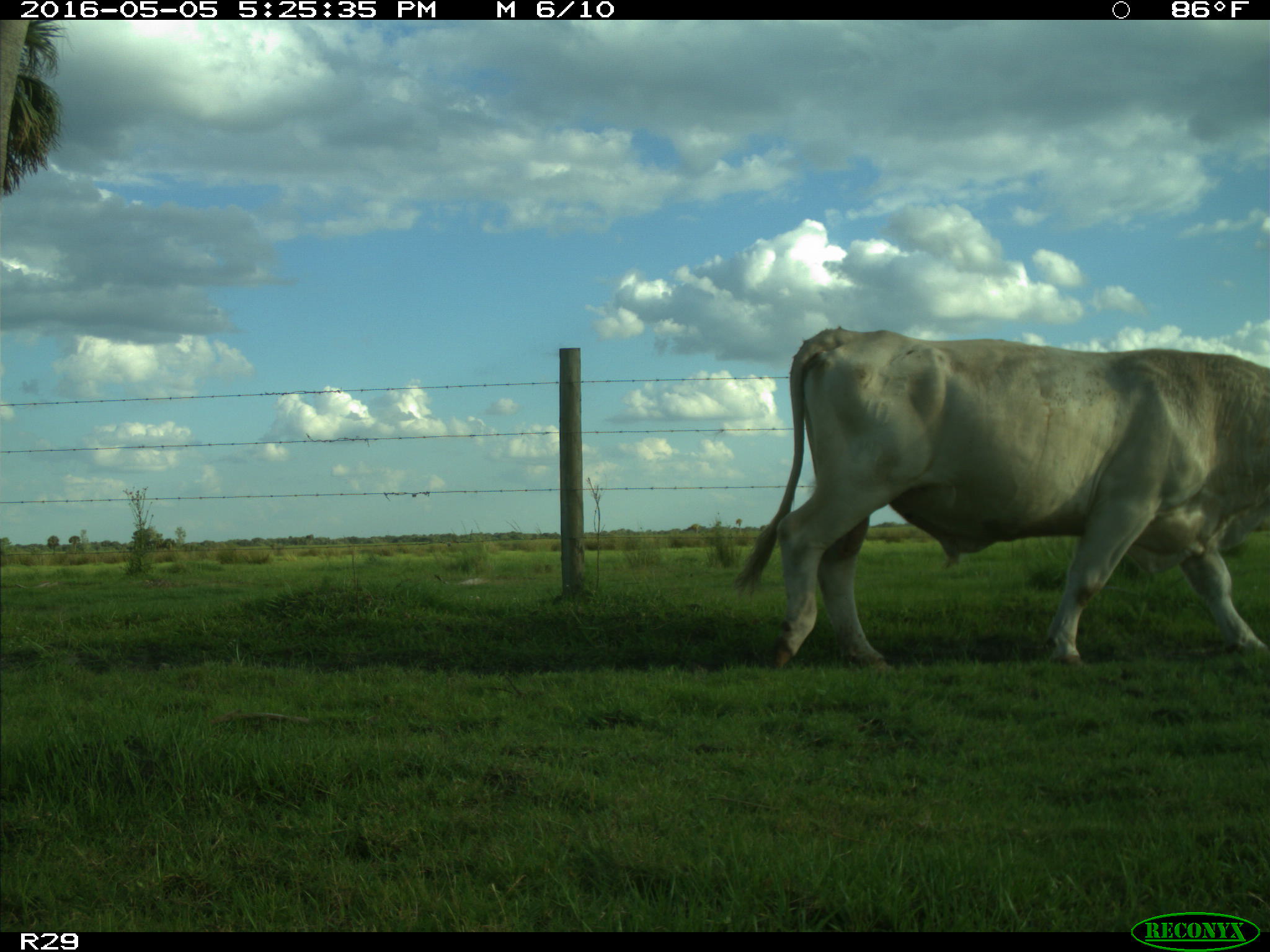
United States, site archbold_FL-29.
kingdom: Animalia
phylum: Chordata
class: Mammalia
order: Artiodactyla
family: Bovidae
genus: Bos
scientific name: Bos taurus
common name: domestic cow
Bos taurus (domestic cow).